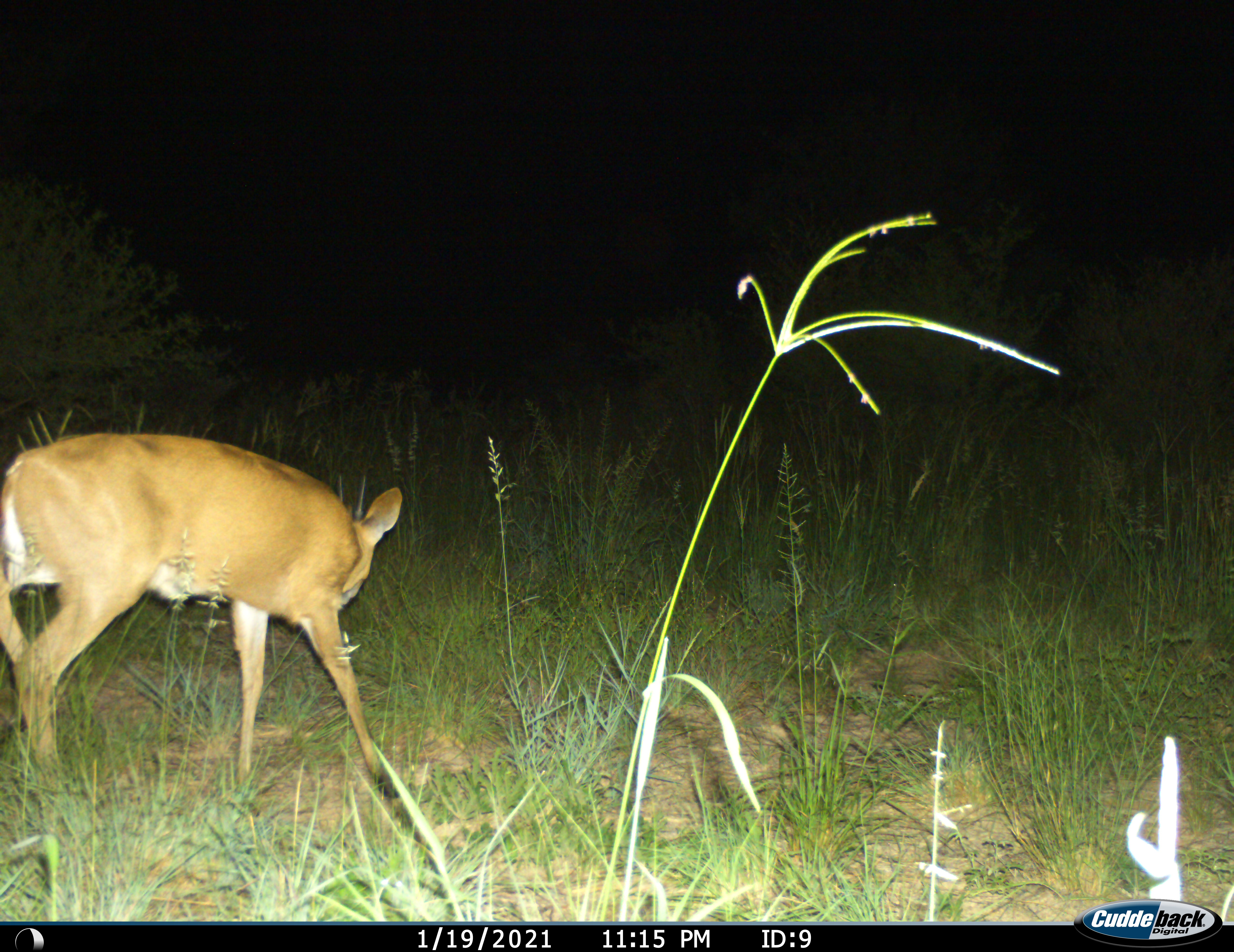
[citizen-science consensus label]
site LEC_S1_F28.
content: unidentified animal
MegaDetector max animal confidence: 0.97